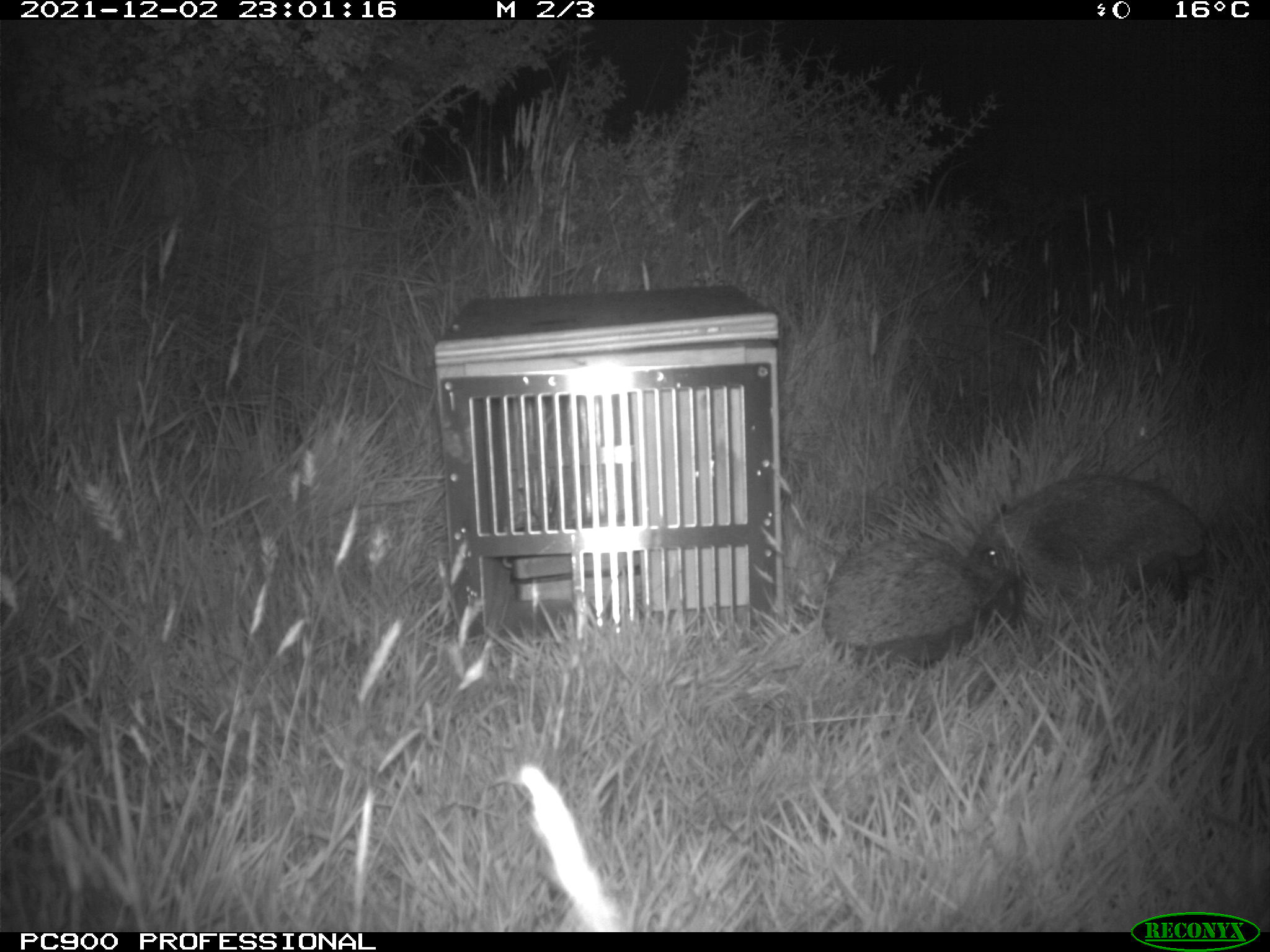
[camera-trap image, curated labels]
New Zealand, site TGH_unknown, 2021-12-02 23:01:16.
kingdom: Animalia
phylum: Chordata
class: Mammalia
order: Eulipotyphla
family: Erinaceidae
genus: Erinaceus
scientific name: Erinaceus europaeus europaeus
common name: european hedgehog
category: hedgehog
Hedgehog (european hedgehog) (Erinaceus europaeus europaeus).